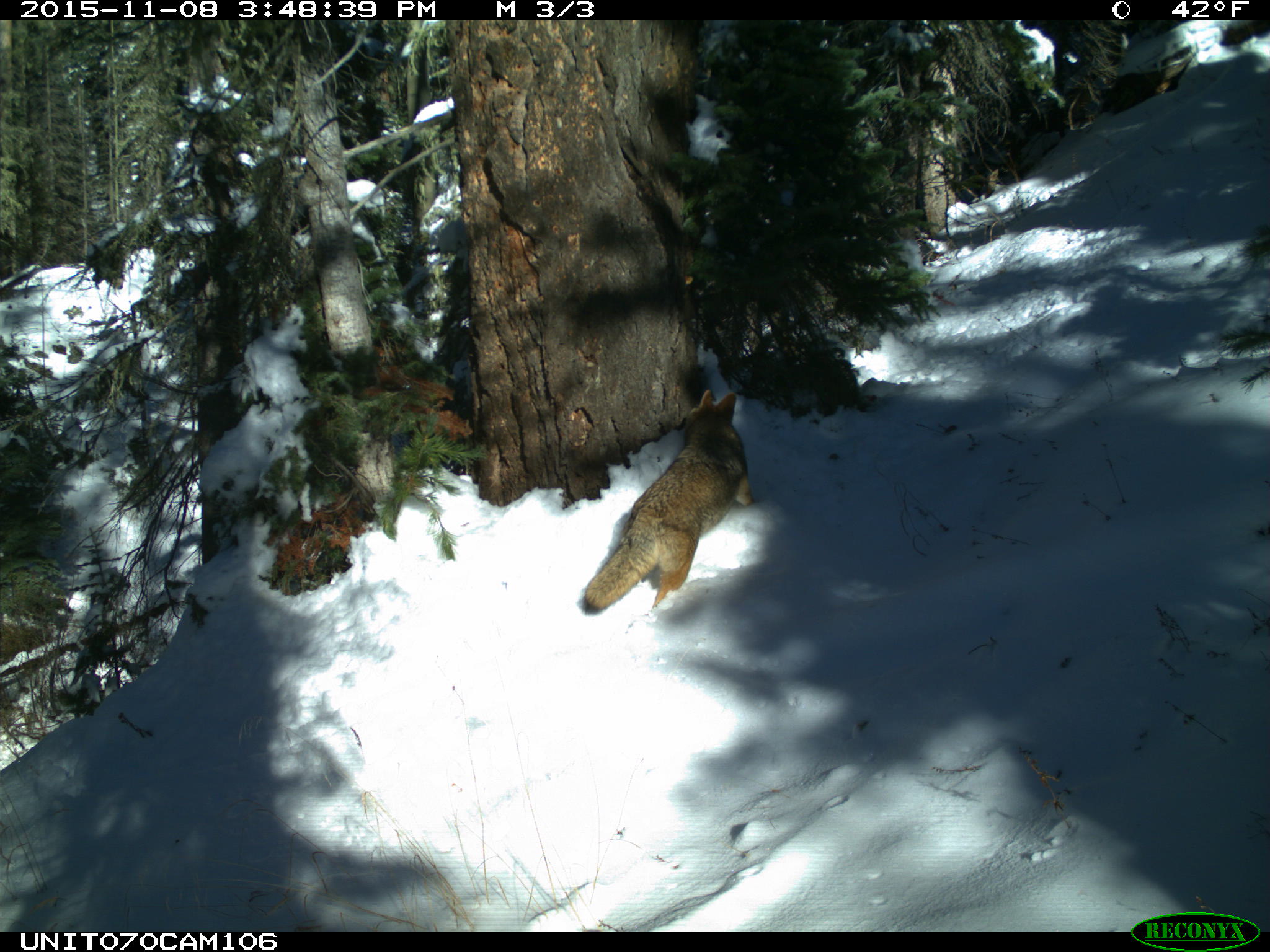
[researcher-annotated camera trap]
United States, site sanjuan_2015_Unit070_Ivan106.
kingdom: Animalia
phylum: Chordata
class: Mammalia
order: Carnivora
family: Canidae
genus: Canis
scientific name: Canis latrans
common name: coyote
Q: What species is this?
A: Canis latrans (coyote).